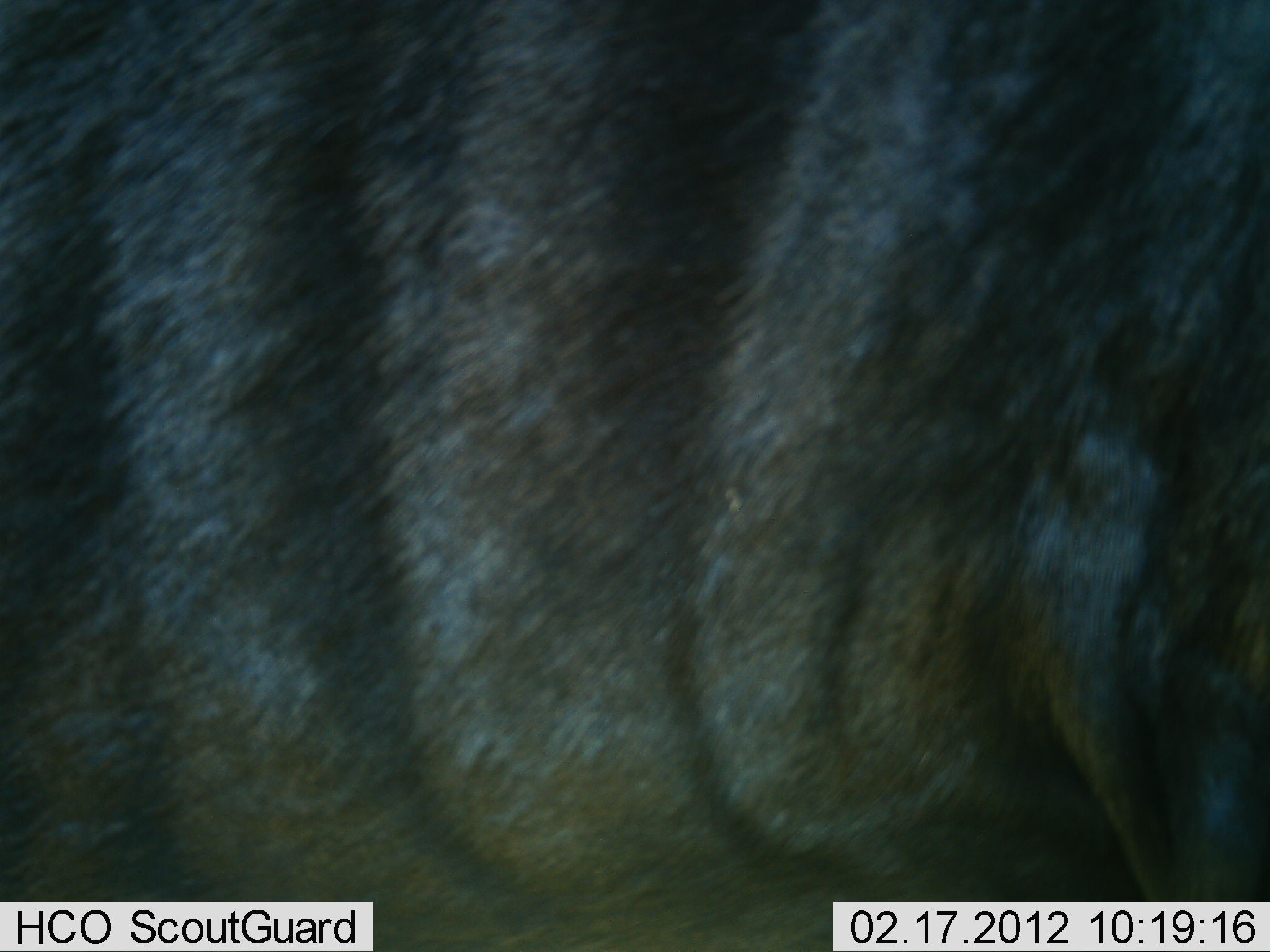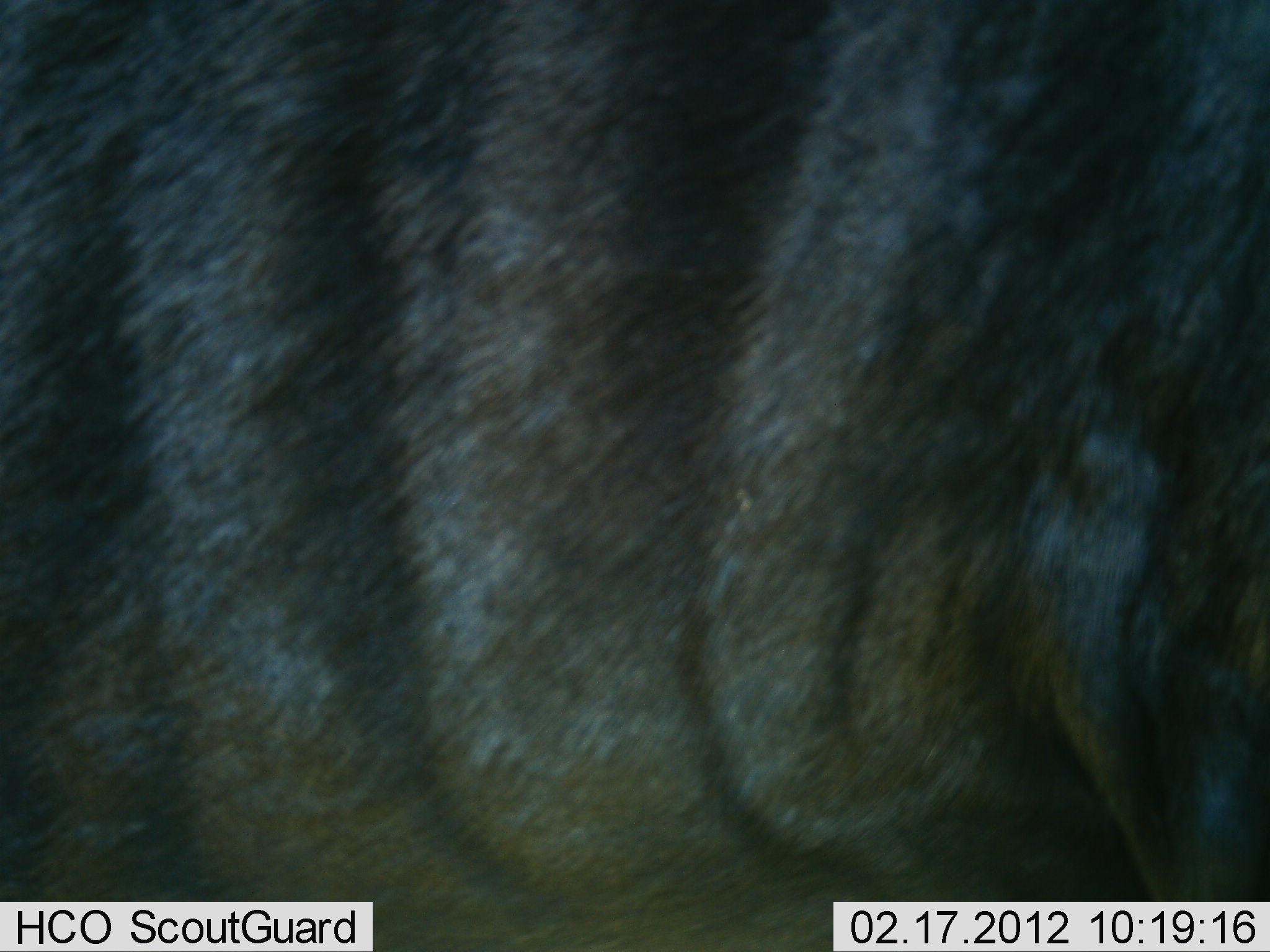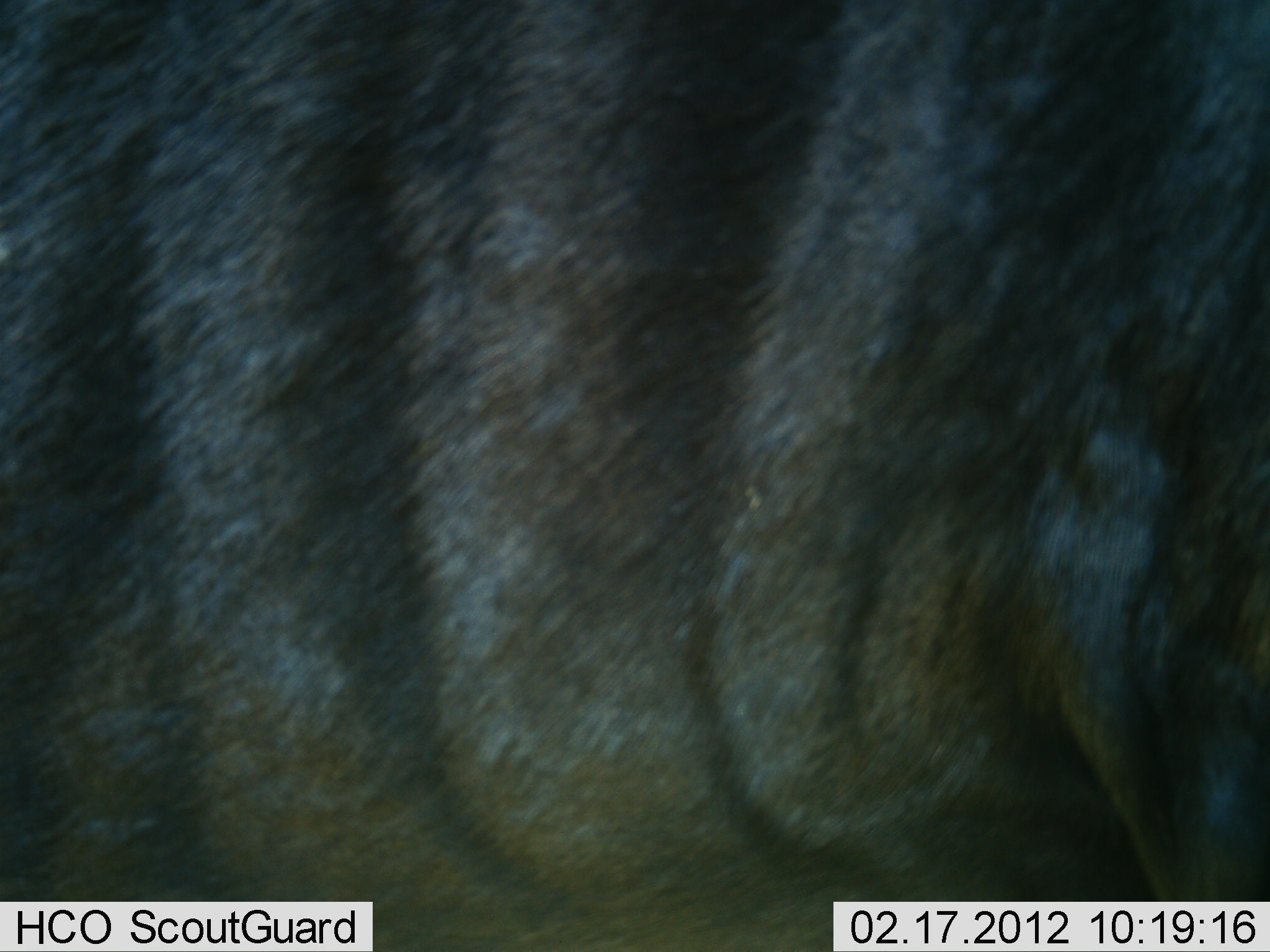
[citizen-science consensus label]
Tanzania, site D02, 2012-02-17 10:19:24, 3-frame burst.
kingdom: Animalia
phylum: Chordata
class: Mammalia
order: Artiodactyla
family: Bovidae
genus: Connochaetes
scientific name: Connochaetes taurinus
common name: blue wildebeest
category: wildebeest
Wildebeest (blue wildebeest) (Connochaetes taurinus), count 1. Behavior (volunteer vote fractions): standing 100%, resting 0%, moving 0%, interacting 0%. Young present (vote fraction): 0%. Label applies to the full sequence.